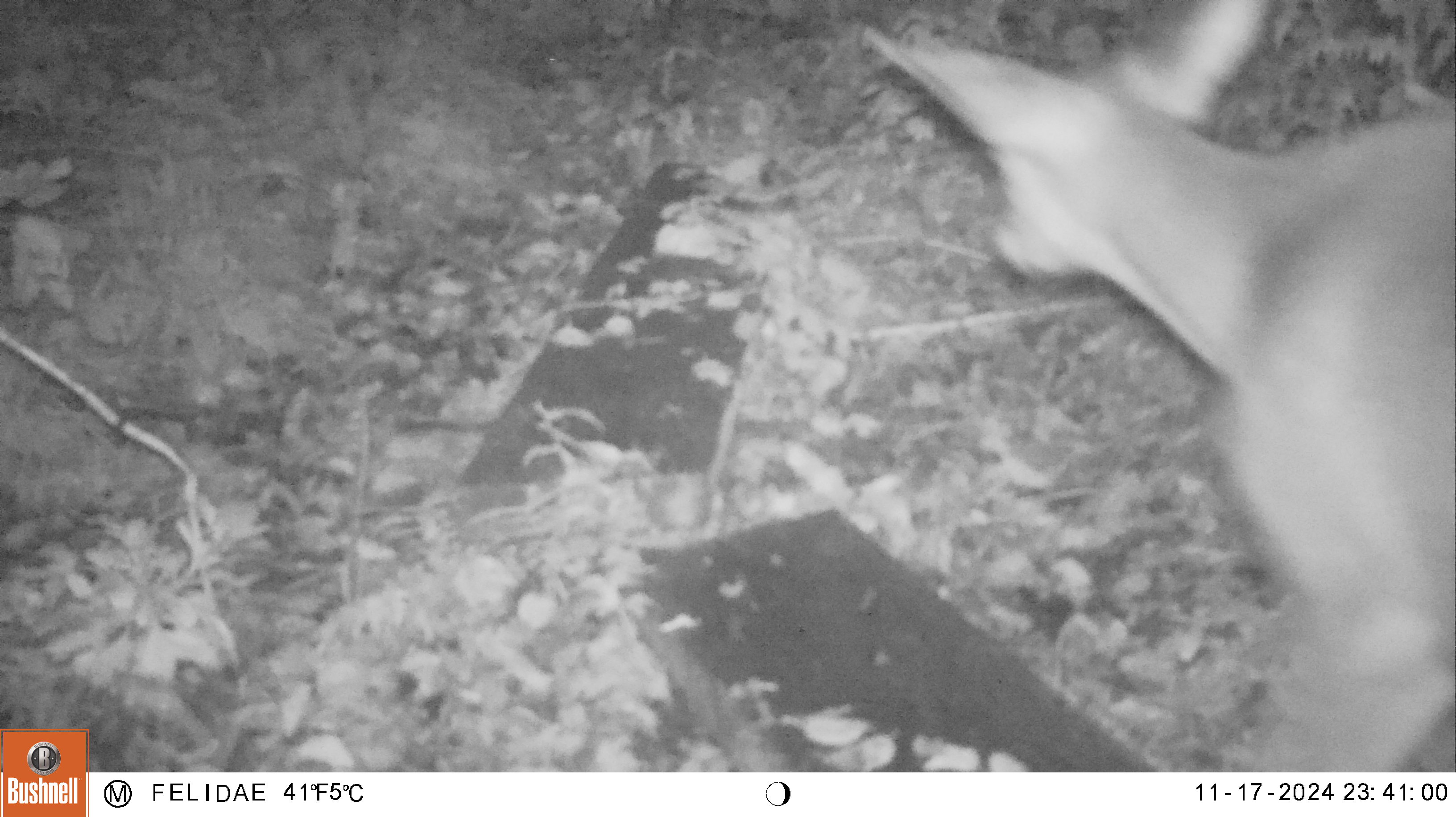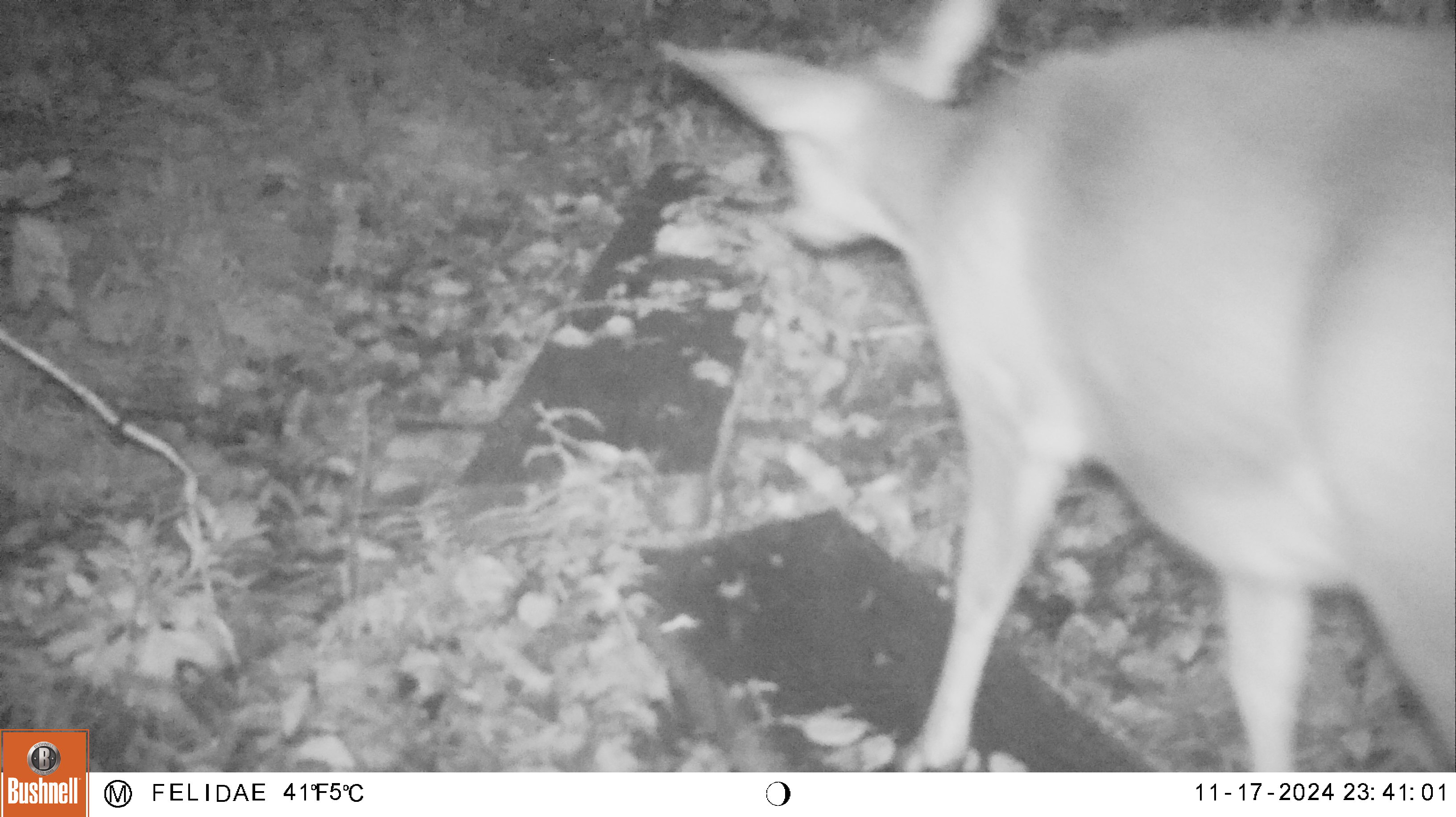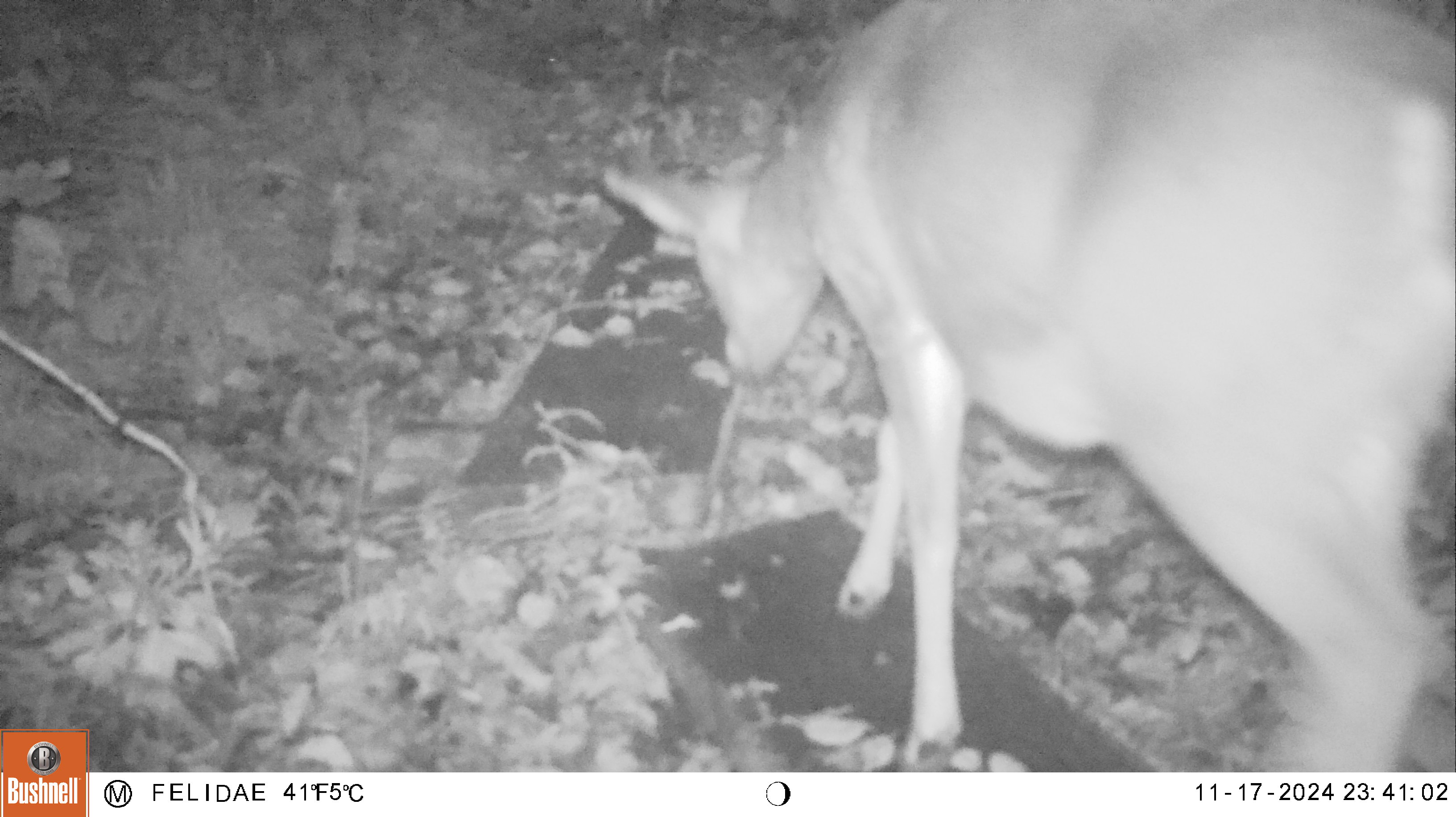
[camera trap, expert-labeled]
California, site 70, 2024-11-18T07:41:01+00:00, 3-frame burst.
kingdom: Animalia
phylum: Chordata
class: Mammalia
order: Artiodactyla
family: Cervidae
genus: Odocoileus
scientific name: Odocoileus hemionus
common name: mule deer